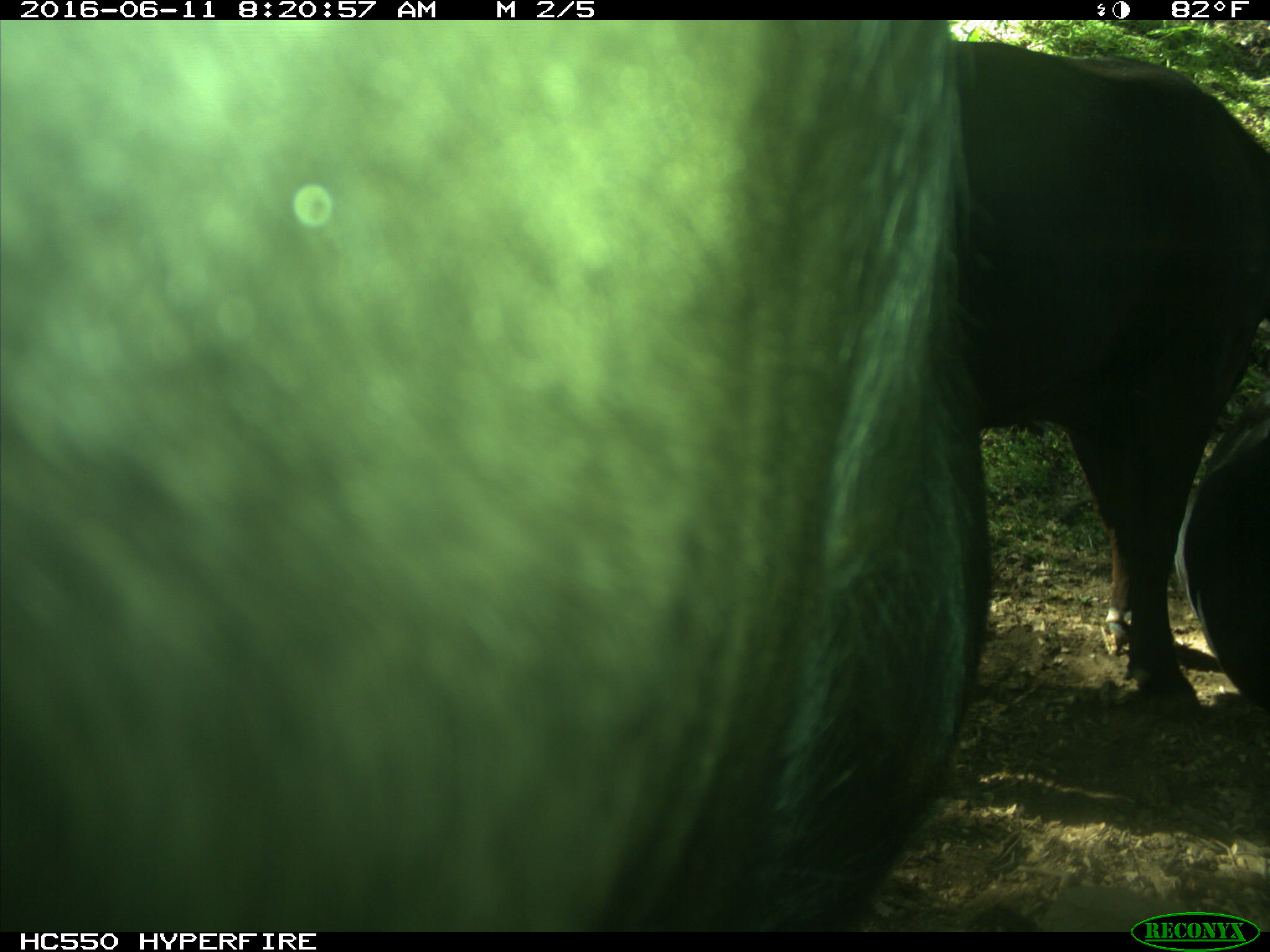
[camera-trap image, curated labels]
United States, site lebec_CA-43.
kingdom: Animalia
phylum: Chordata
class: Mammalia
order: Artiodactyla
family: Bovidae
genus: Bos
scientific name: Bos taurus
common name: domestic cow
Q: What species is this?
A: Bos taurus (domestic cow).